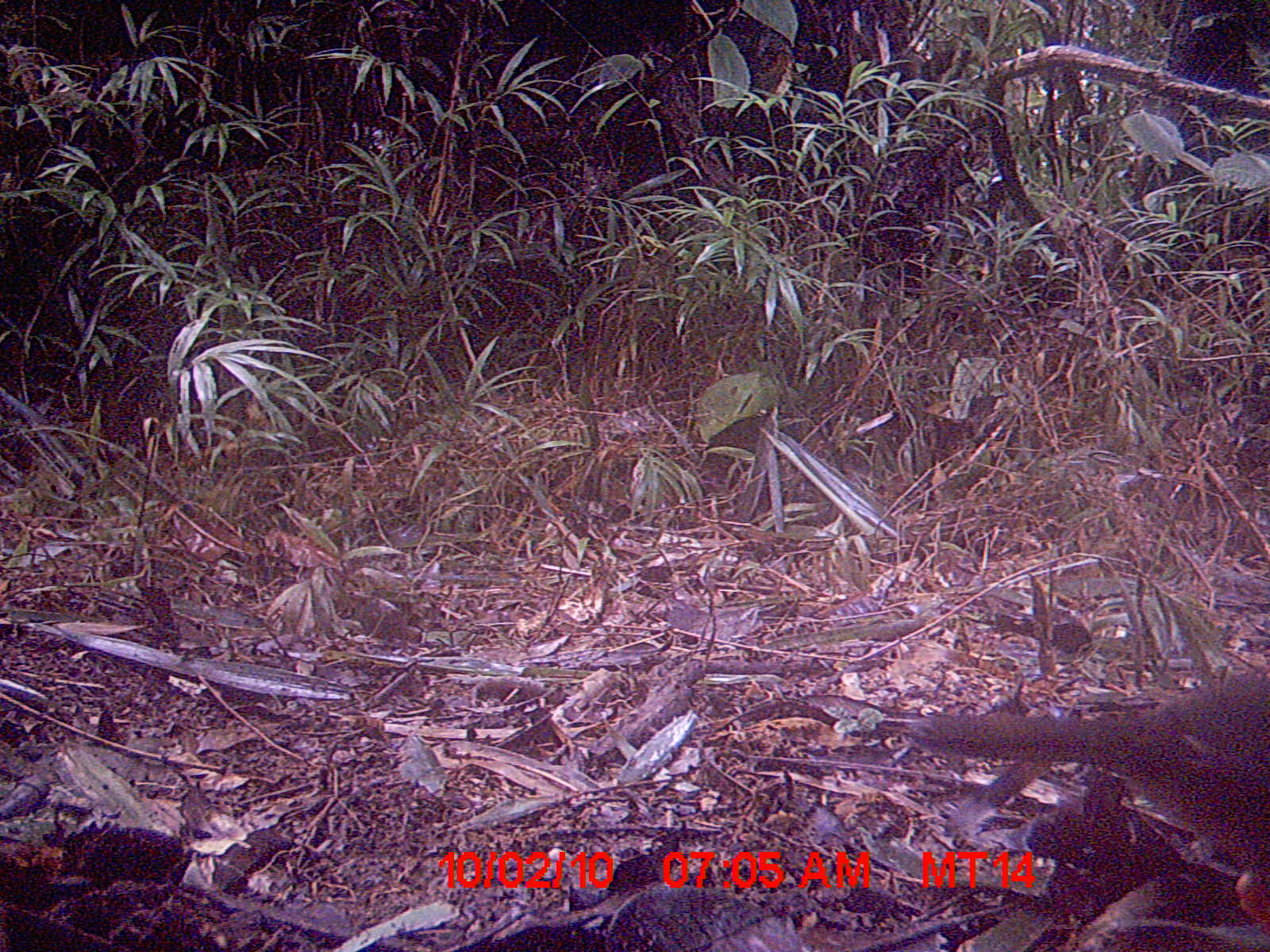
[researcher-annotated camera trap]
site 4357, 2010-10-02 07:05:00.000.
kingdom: Animalia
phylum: Chordata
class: Aves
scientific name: Aves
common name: bird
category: unknown bird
Unknown bird (bird) (Aves), count 1.